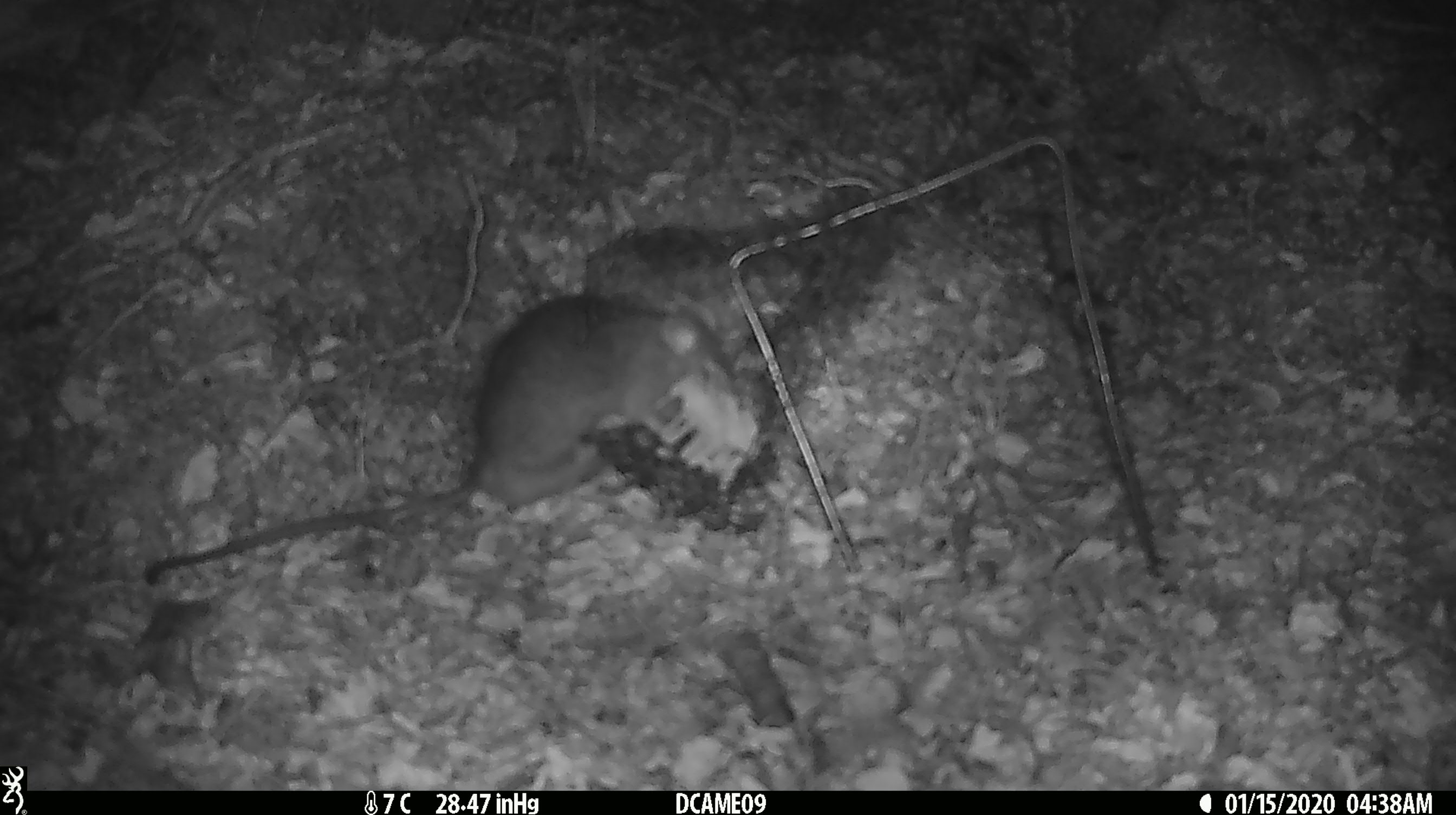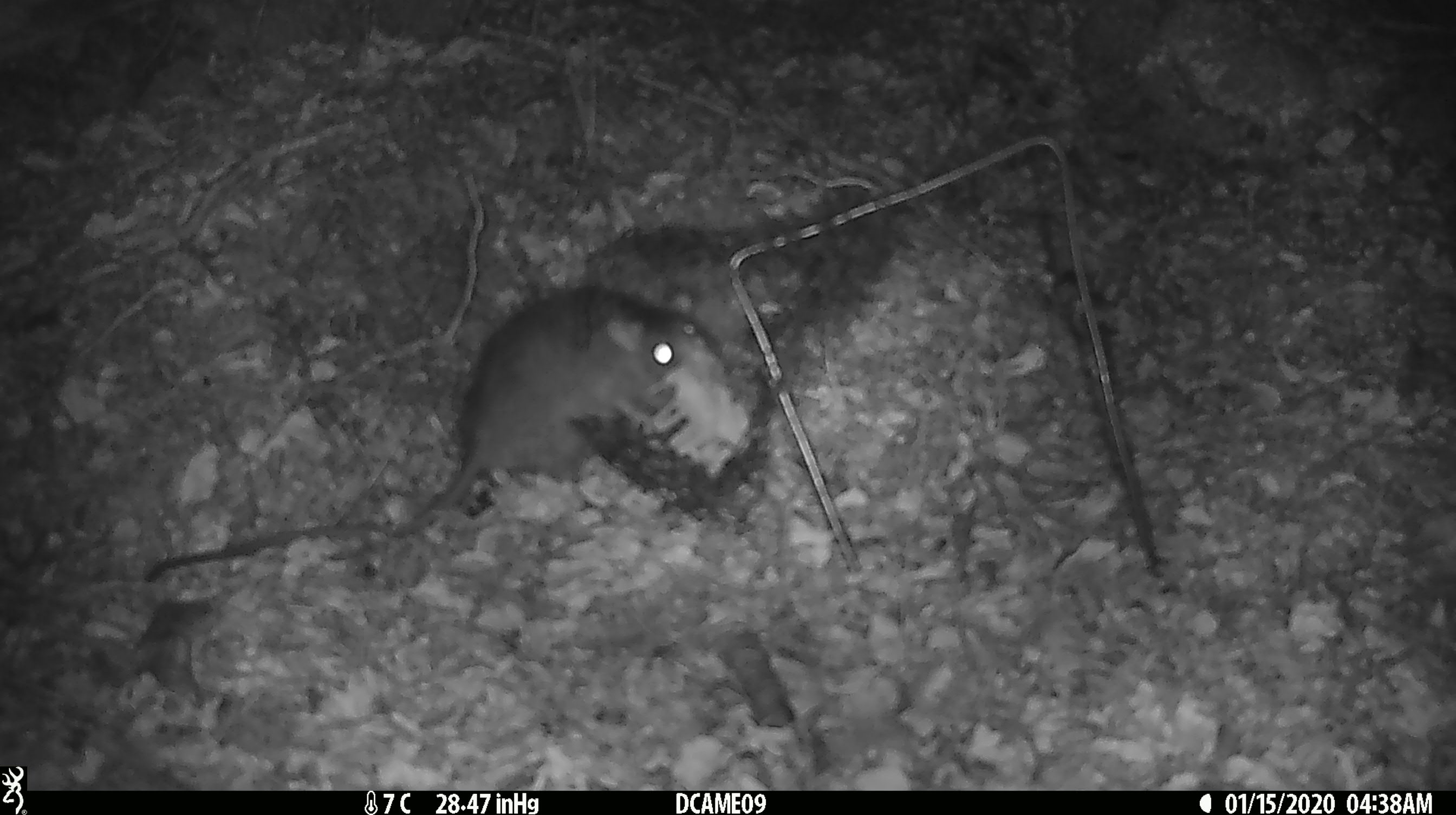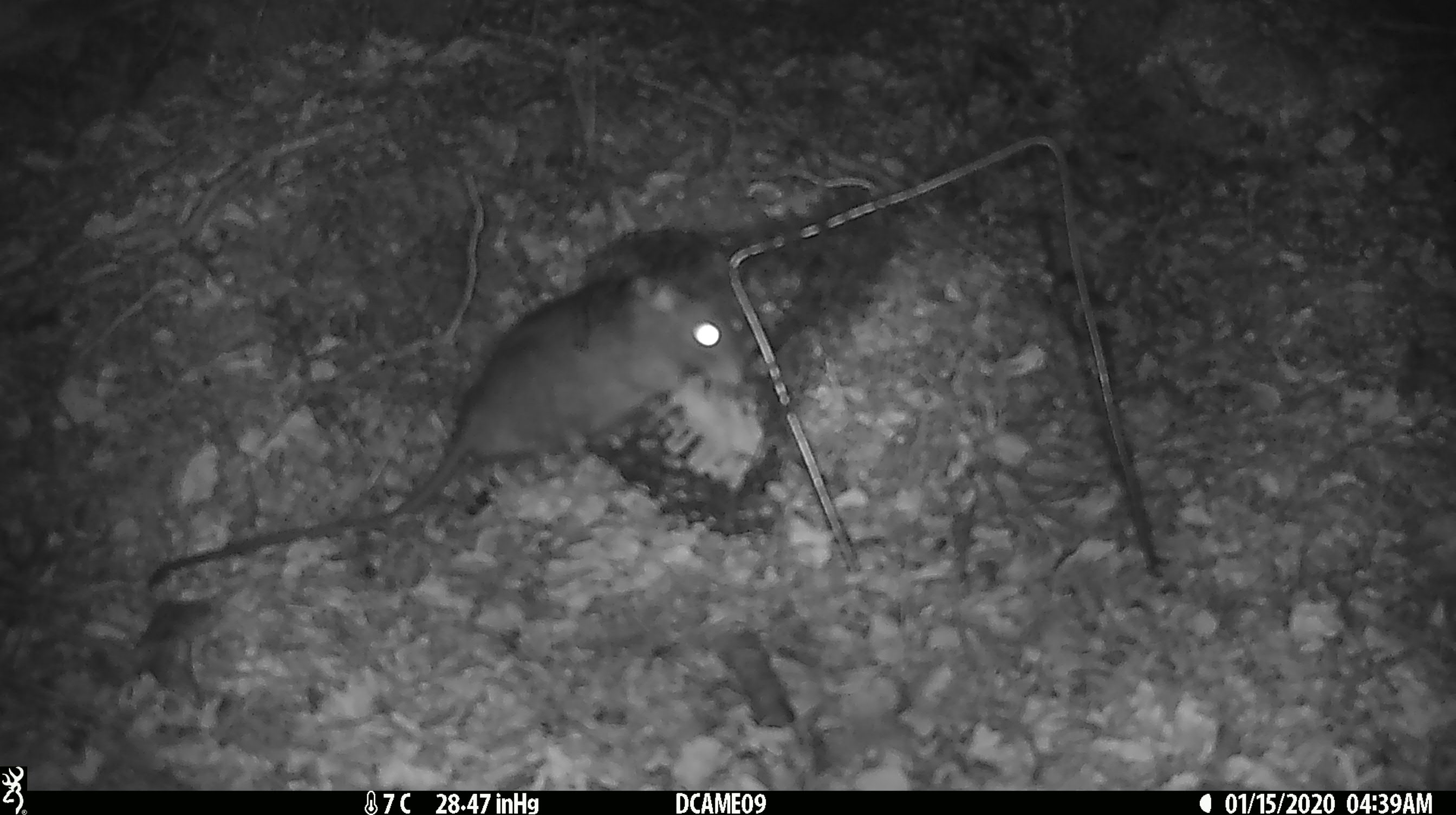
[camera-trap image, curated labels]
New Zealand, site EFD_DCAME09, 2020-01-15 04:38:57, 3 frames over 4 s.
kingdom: Animalia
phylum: Chordata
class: Mammalia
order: Rodentia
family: Muridae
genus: Rattus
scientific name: Rattus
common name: rat